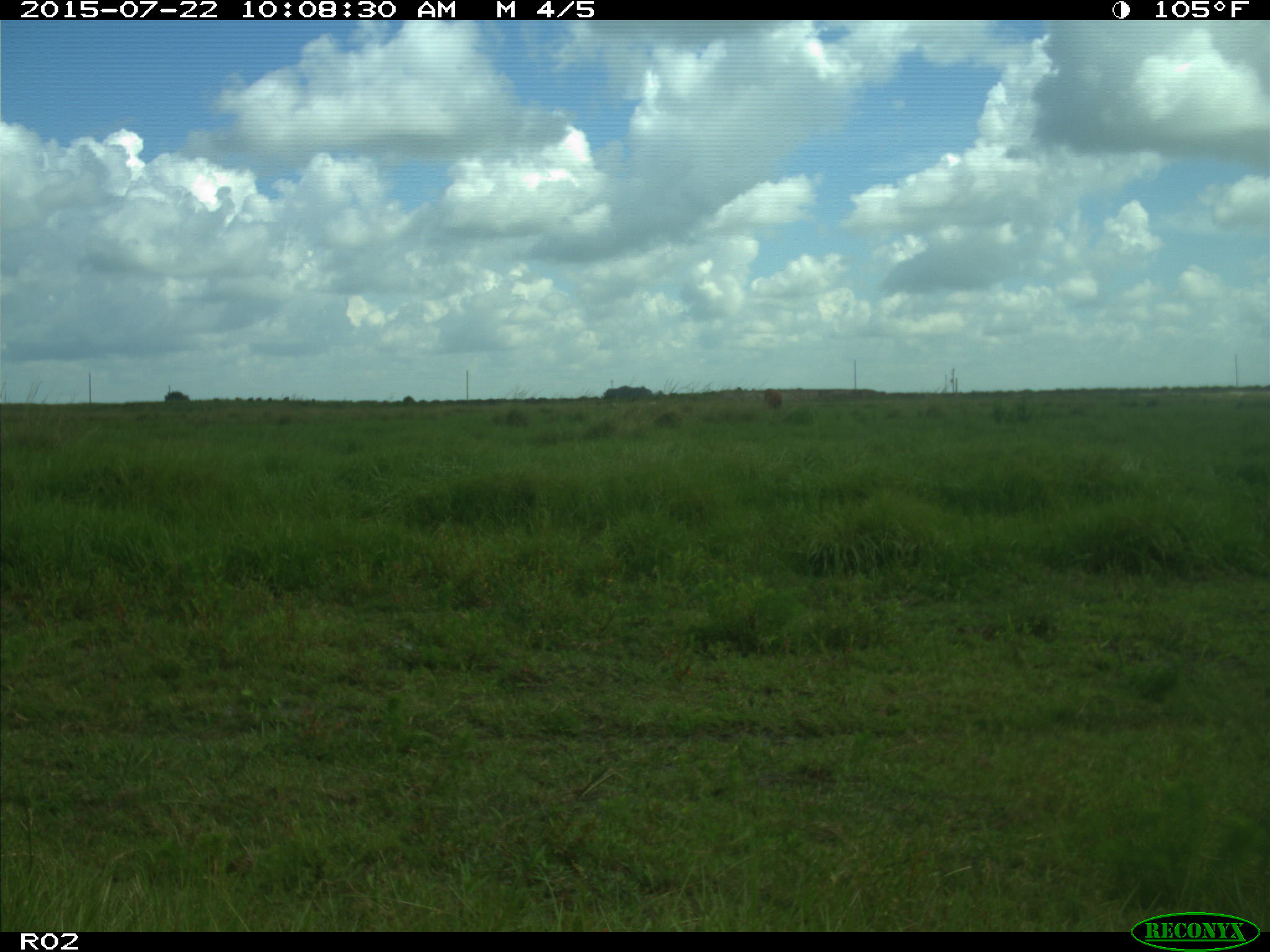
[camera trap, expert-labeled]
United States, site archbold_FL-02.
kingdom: Animalia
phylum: Chordata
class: Mammalia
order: Artiodactyla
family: Bovidae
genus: Bos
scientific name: Bos taurus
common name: domestic cow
Bos taurus (domestic cow).